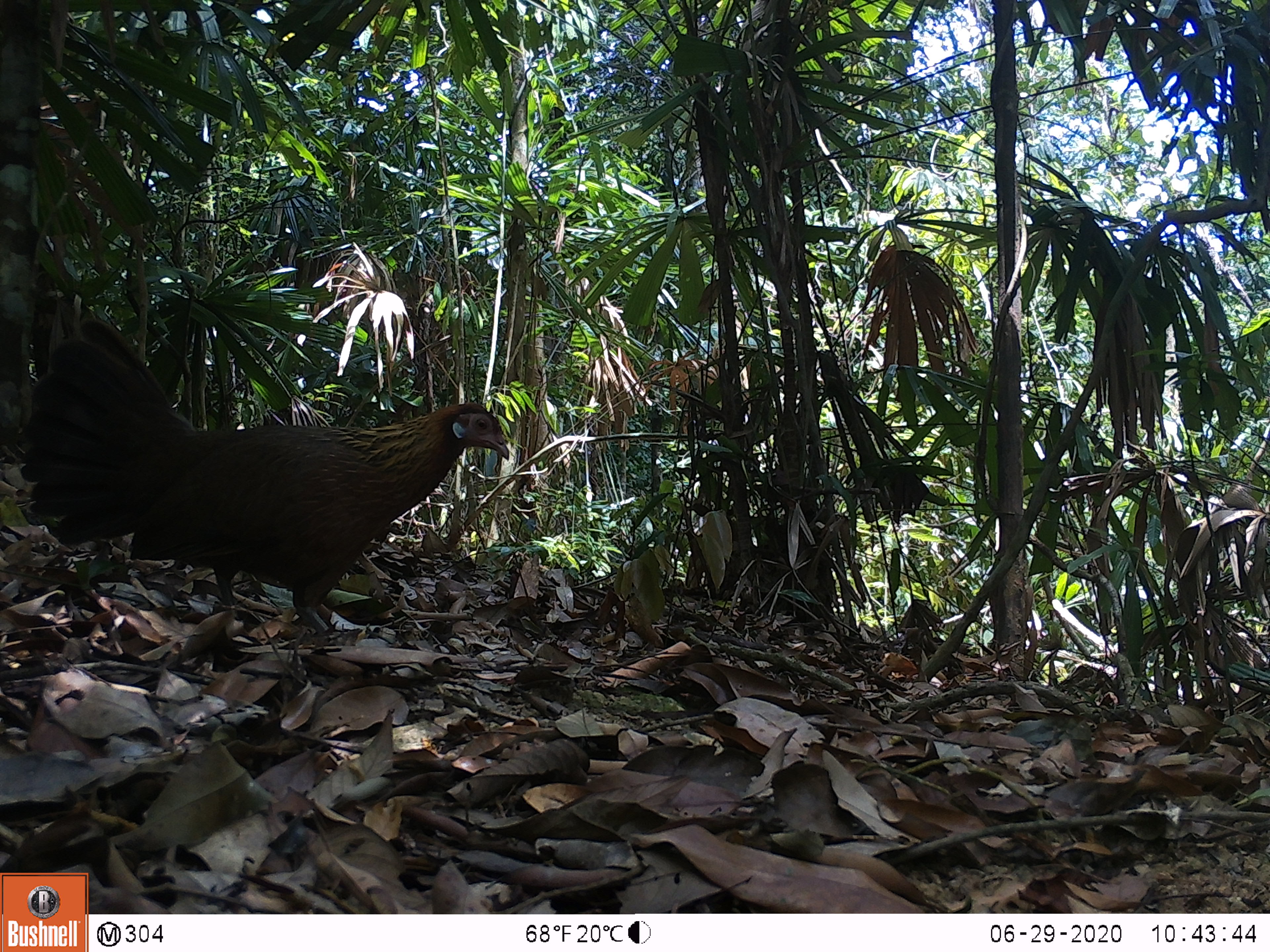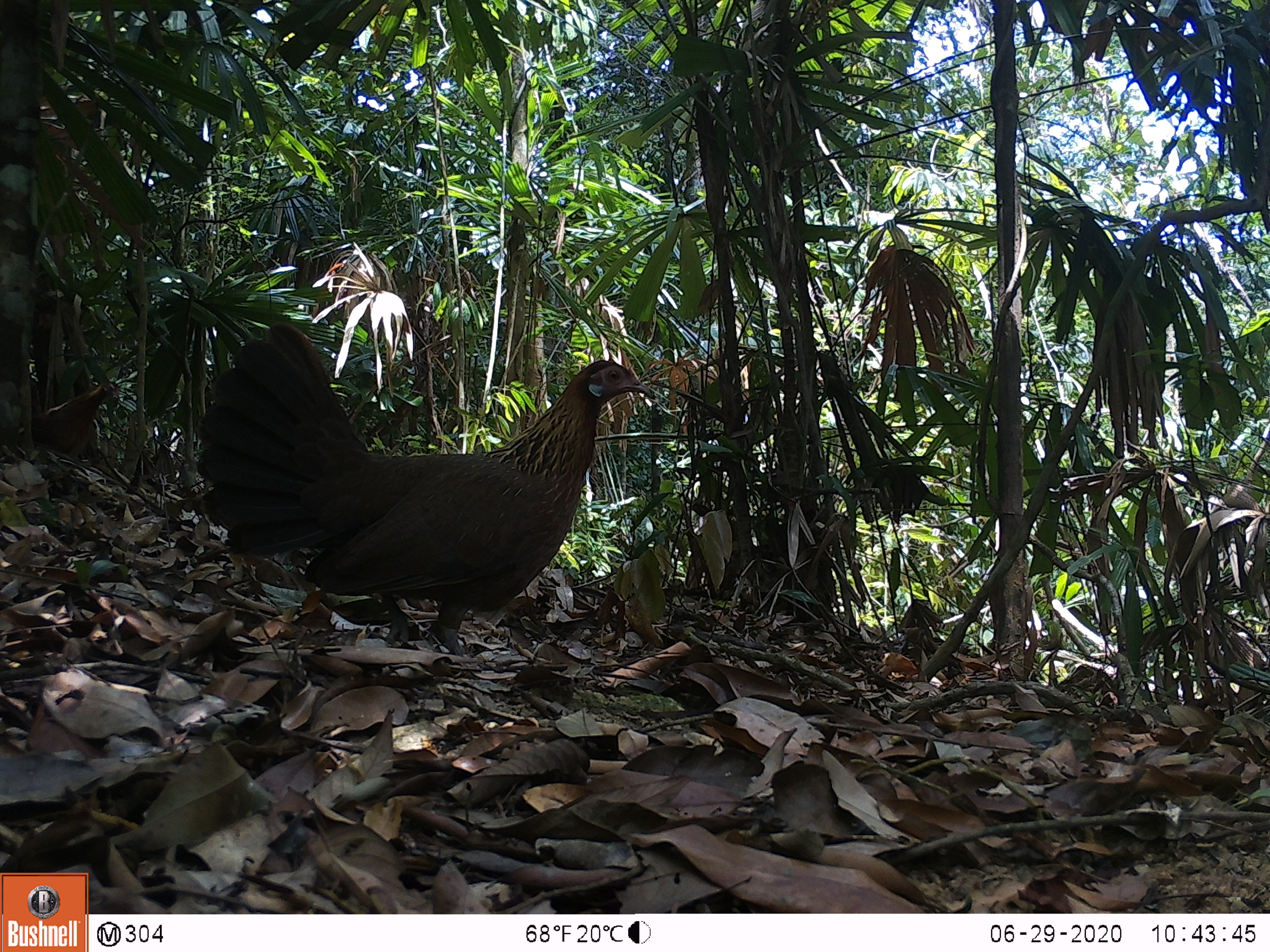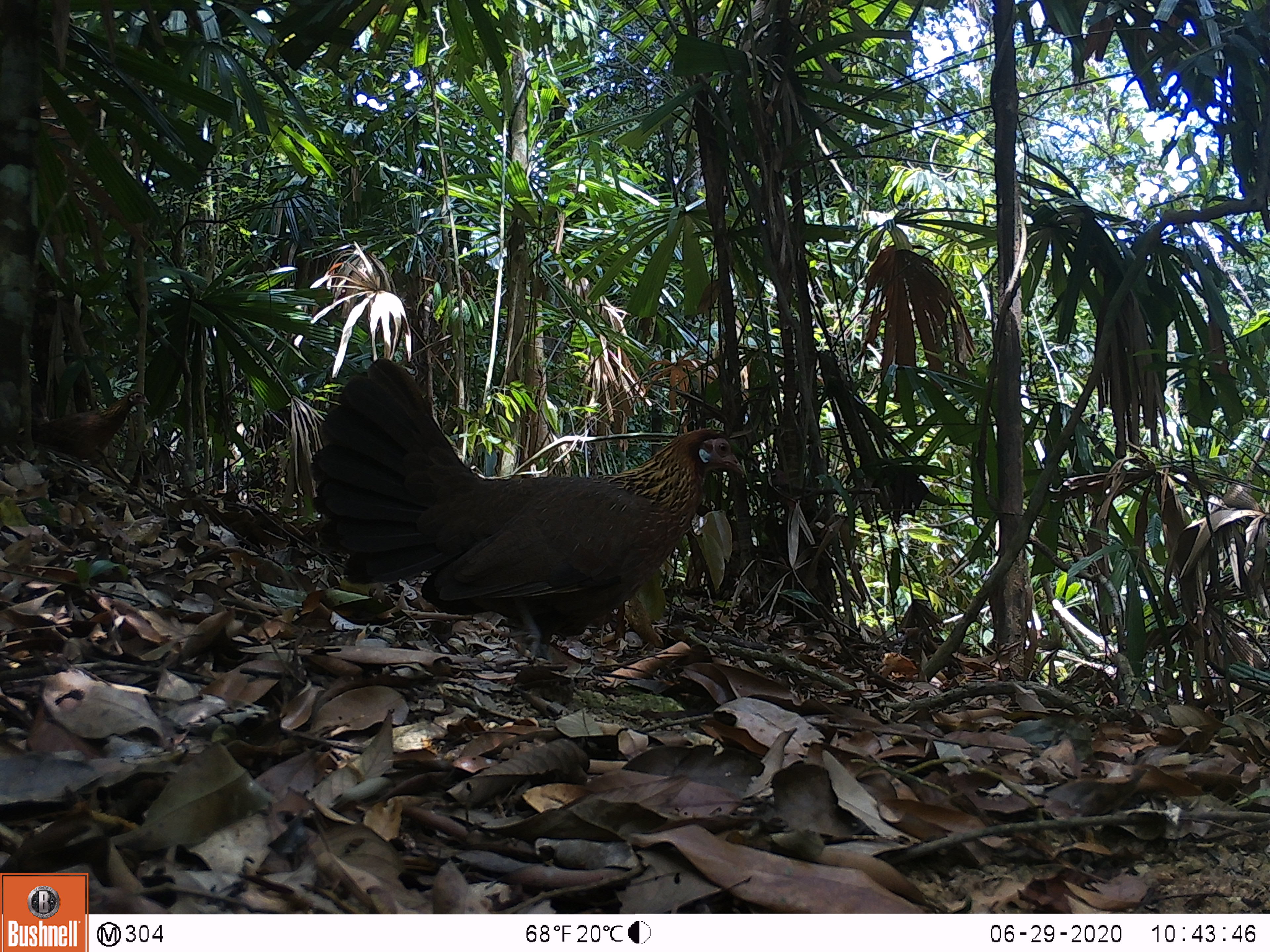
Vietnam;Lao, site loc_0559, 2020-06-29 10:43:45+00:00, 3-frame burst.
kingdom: Animalia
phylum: Chordata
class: Aves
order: Galliformes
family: Phasianidae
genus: Gallus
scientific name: Gallus gallus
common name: red junglefowl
Red junglefowl (Gallus gallus). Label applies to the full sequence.